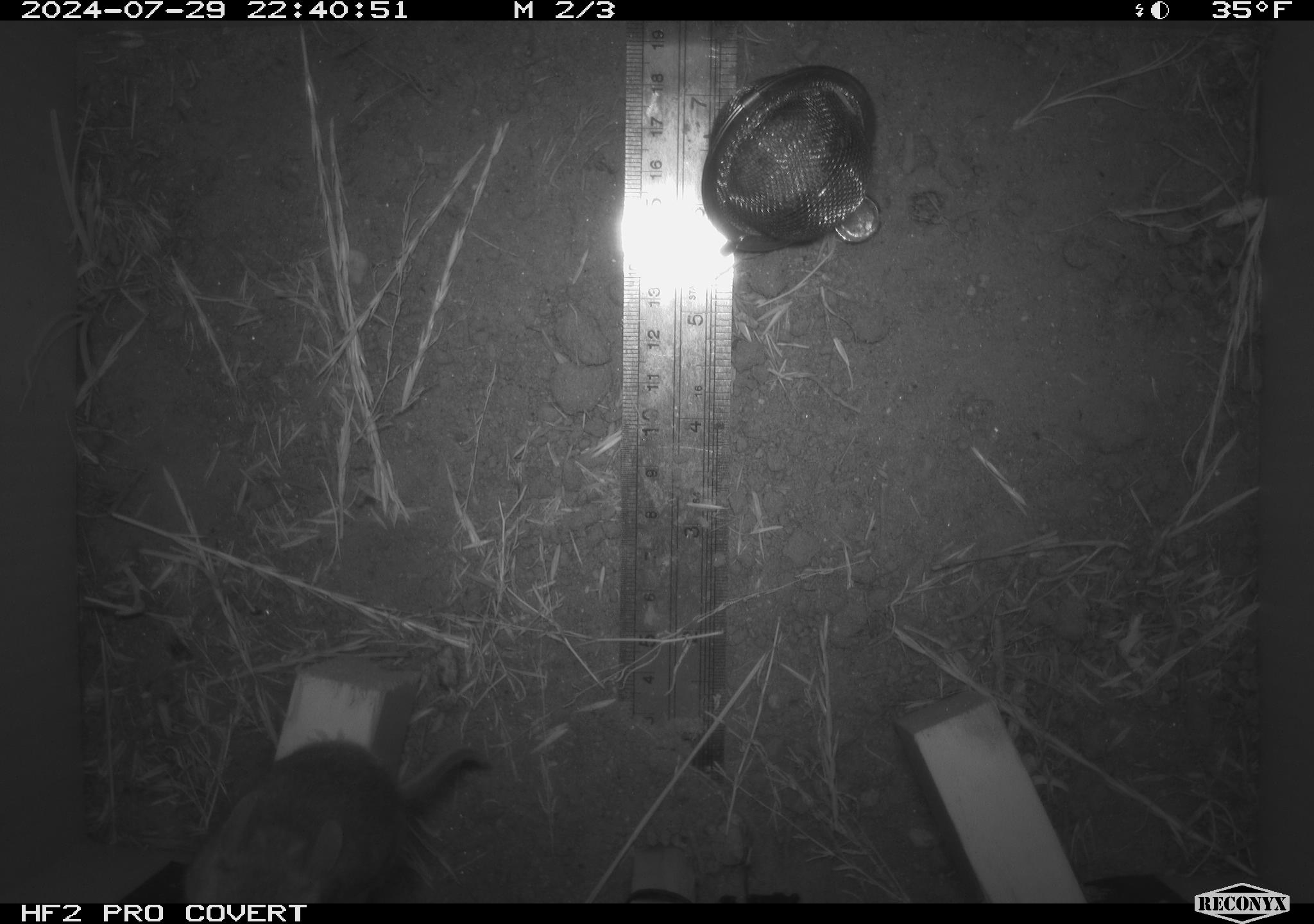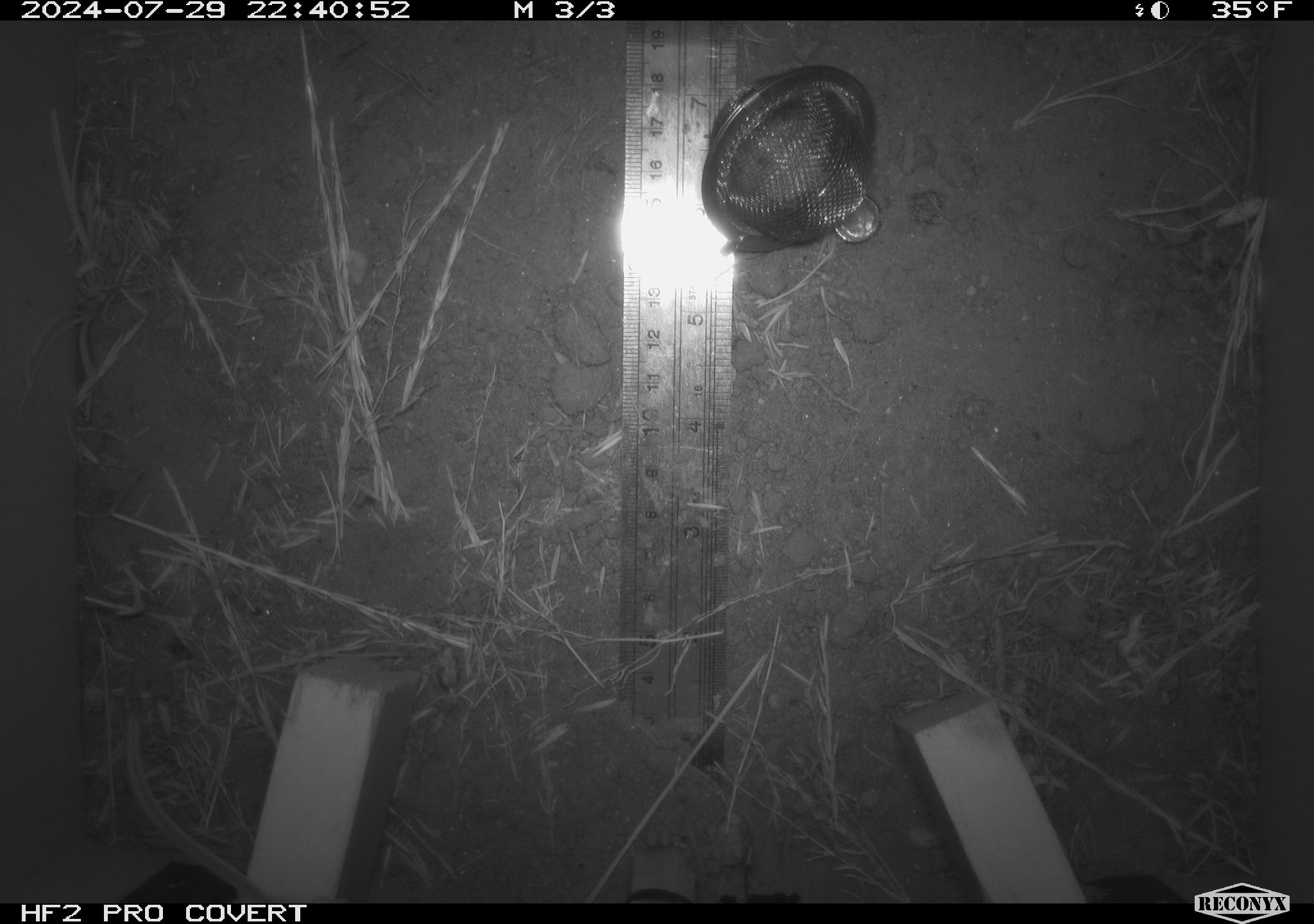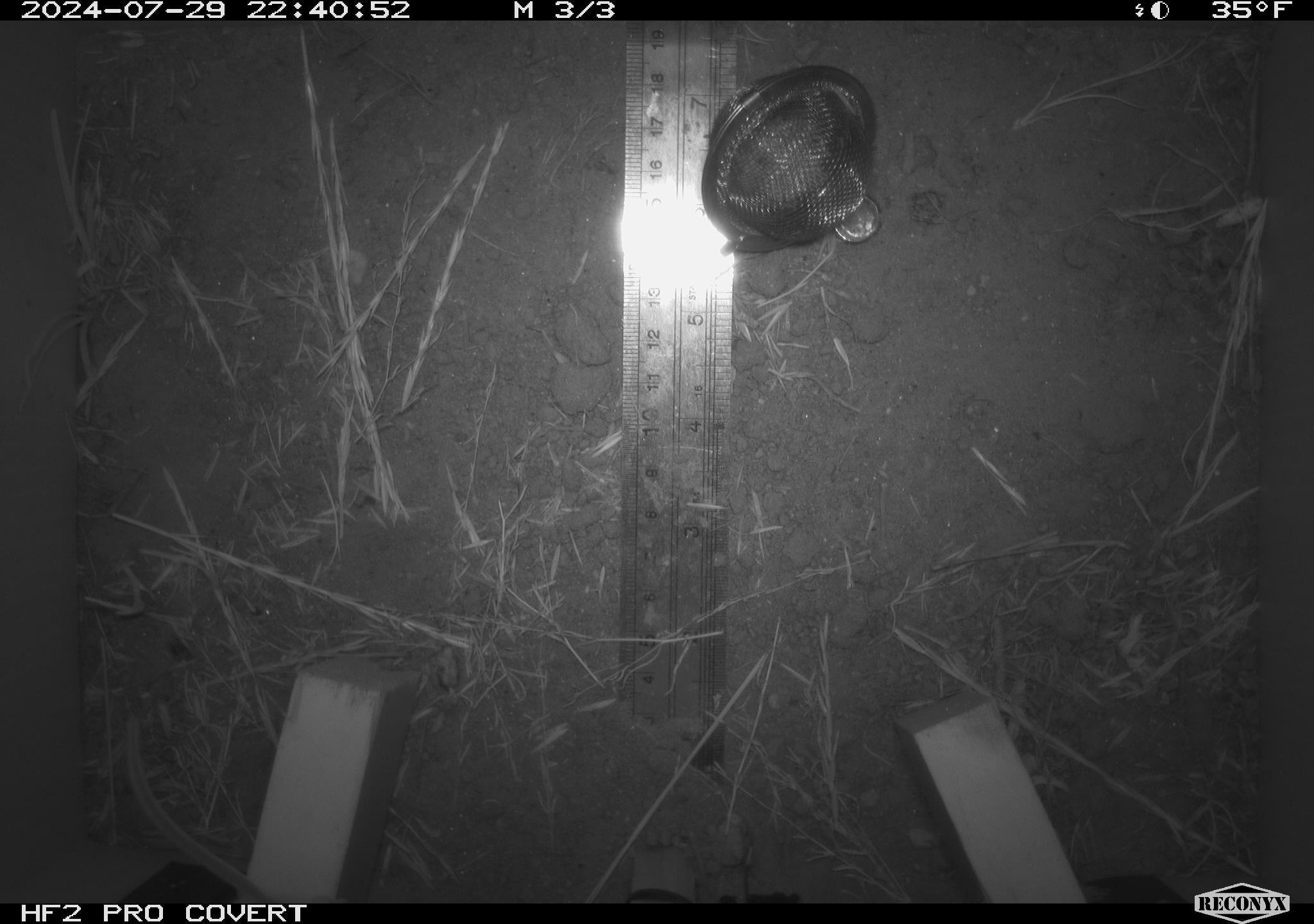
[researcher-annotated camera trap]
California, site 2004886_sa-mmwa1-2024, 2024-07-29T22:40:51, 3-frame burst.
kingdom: Animalia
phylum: Chordata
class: Mammalia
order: Rodentia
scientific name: Rodentia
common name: mouse species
Mouse species (Rodentia).